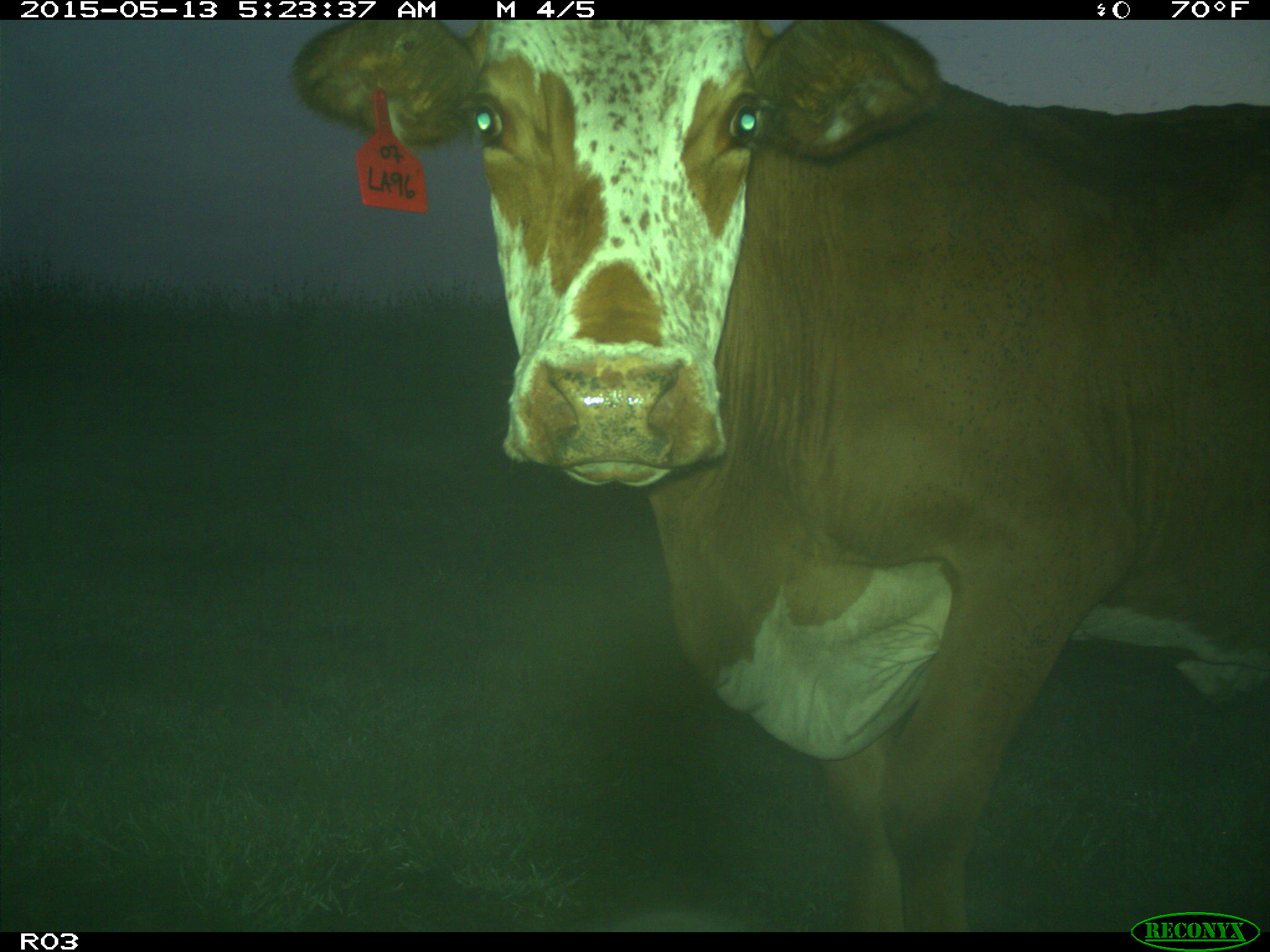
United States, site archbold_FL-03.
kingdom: Animalia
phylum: Chordata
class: Mammalia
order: Artiodactyla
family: Bovidae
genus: Bos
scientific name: Bos taurus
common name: domestic cow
Bos taurus (domestic cow).